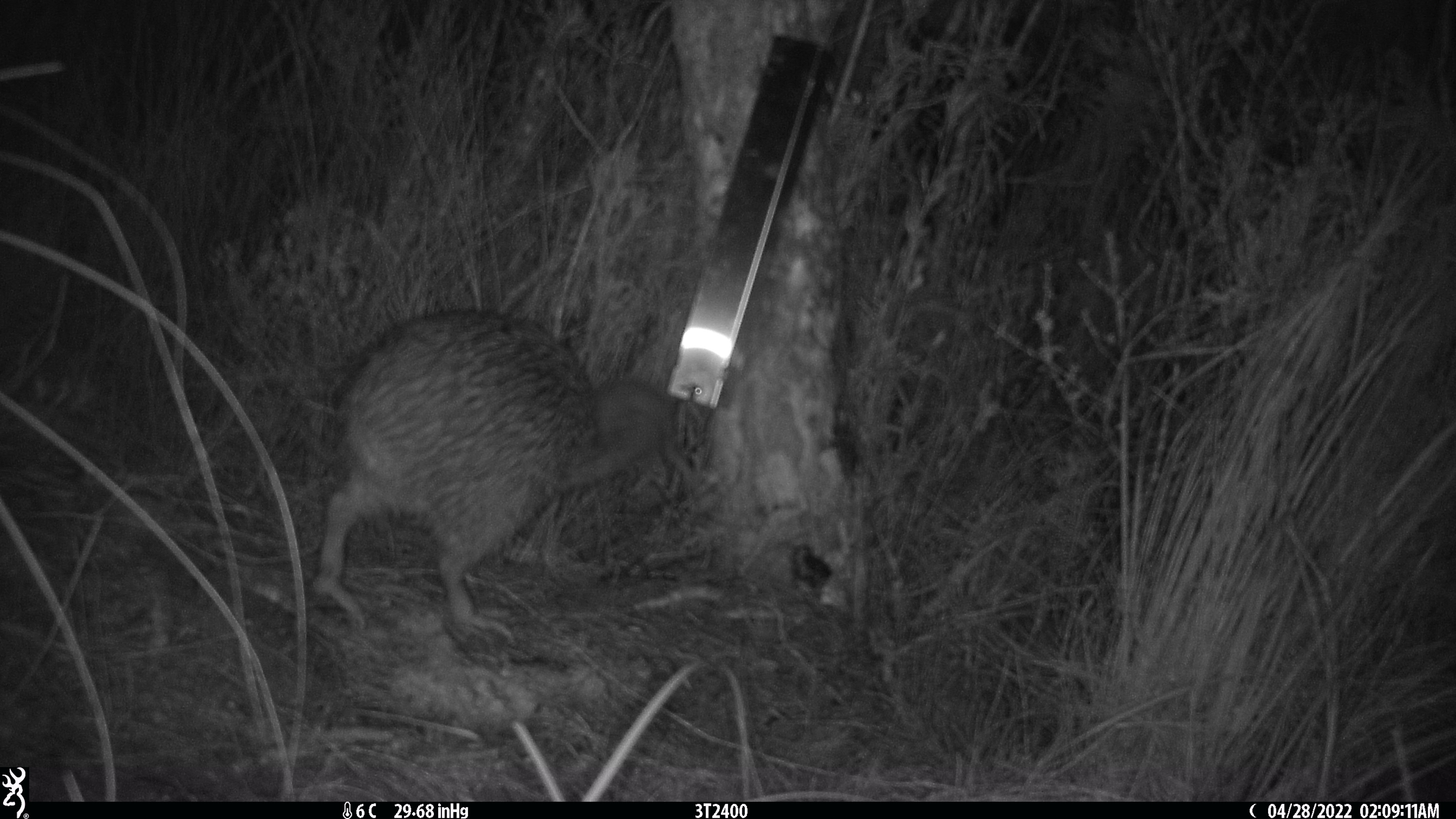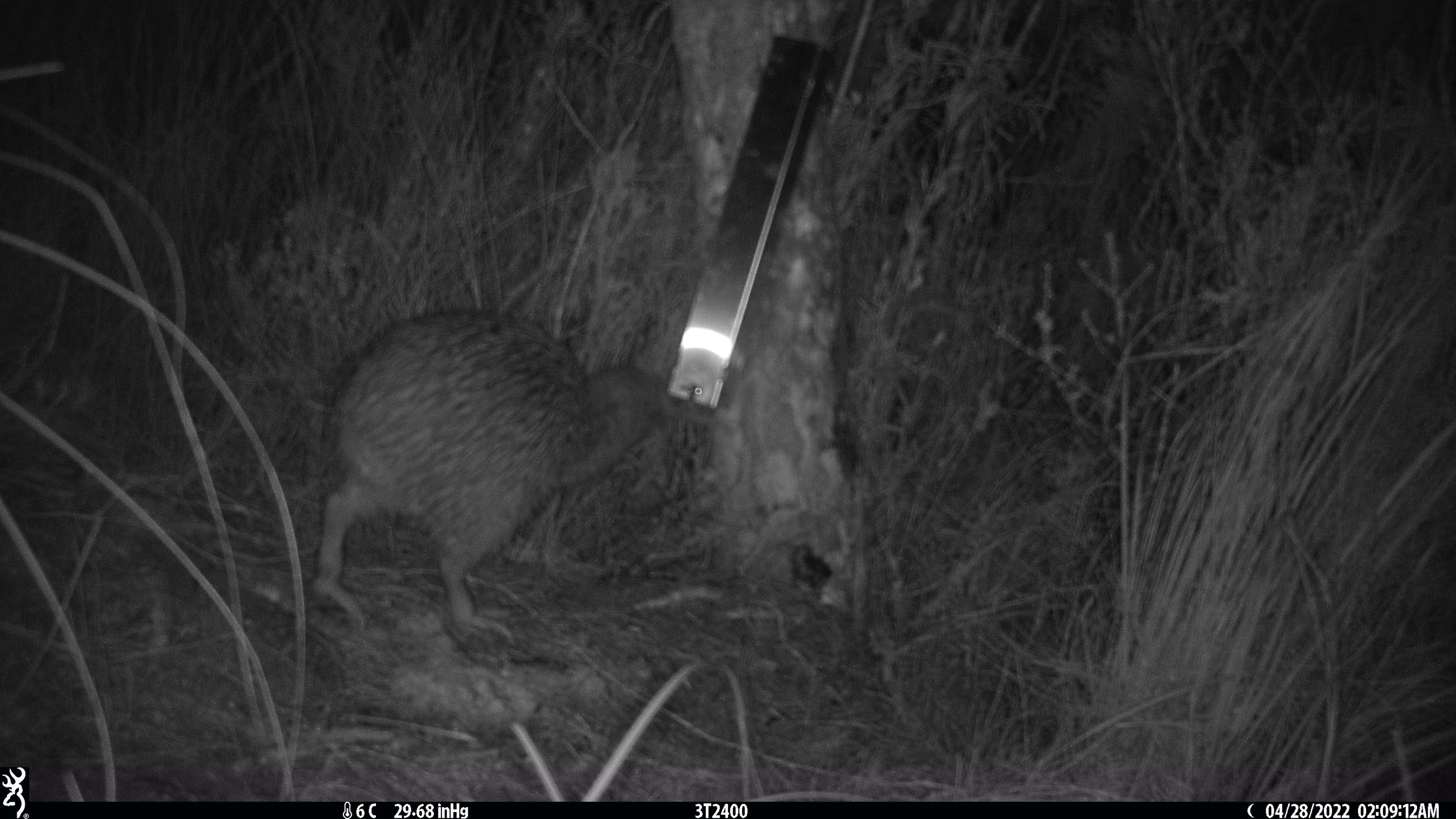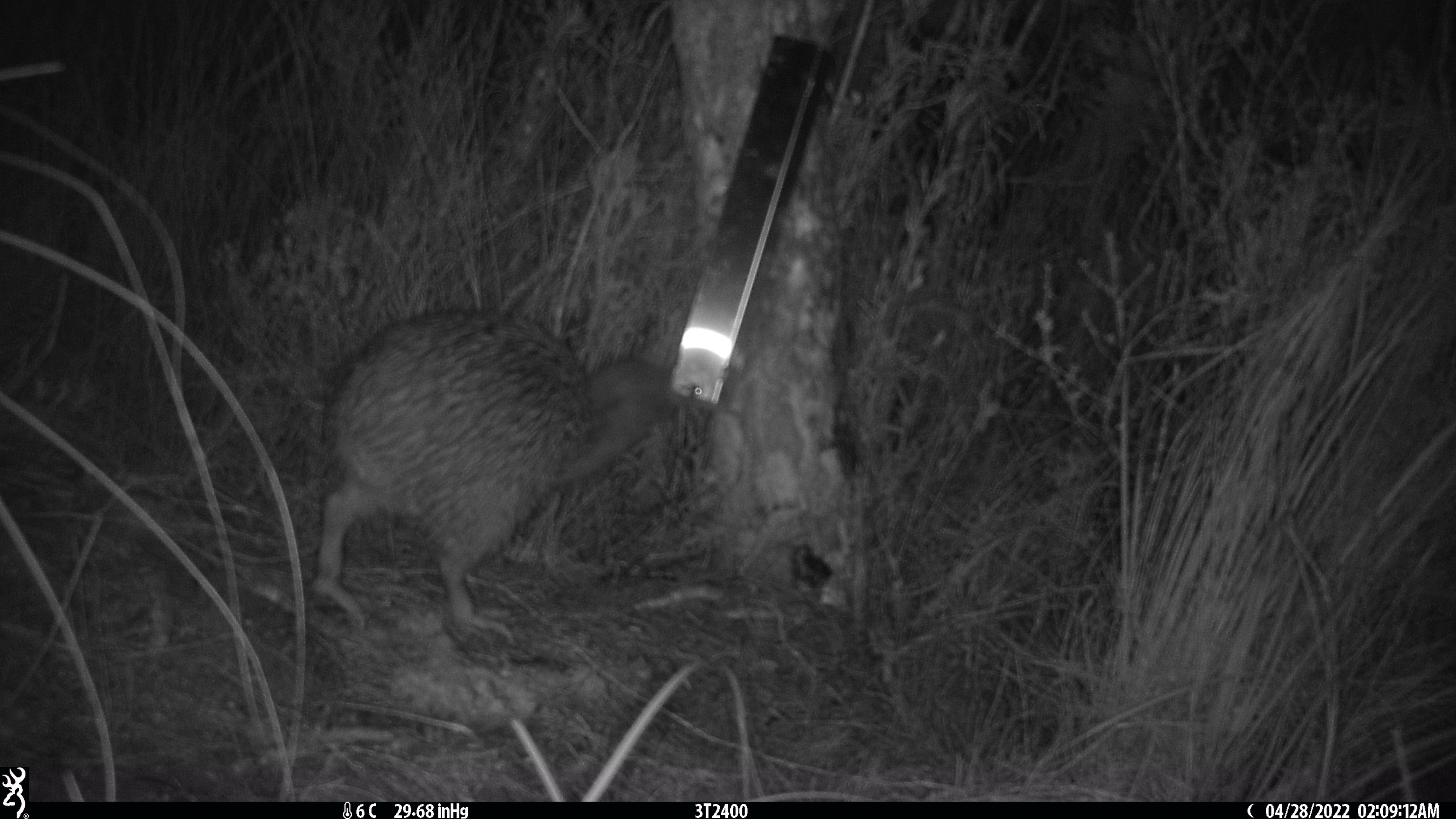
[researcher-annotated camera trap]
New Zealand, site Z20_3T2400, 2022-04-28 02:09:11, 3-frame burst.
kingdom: Animalia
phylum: Chordata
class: Aves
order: Apterygiformes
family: Apterygidae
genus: Apteryx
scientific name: Apteryx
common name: kiwi